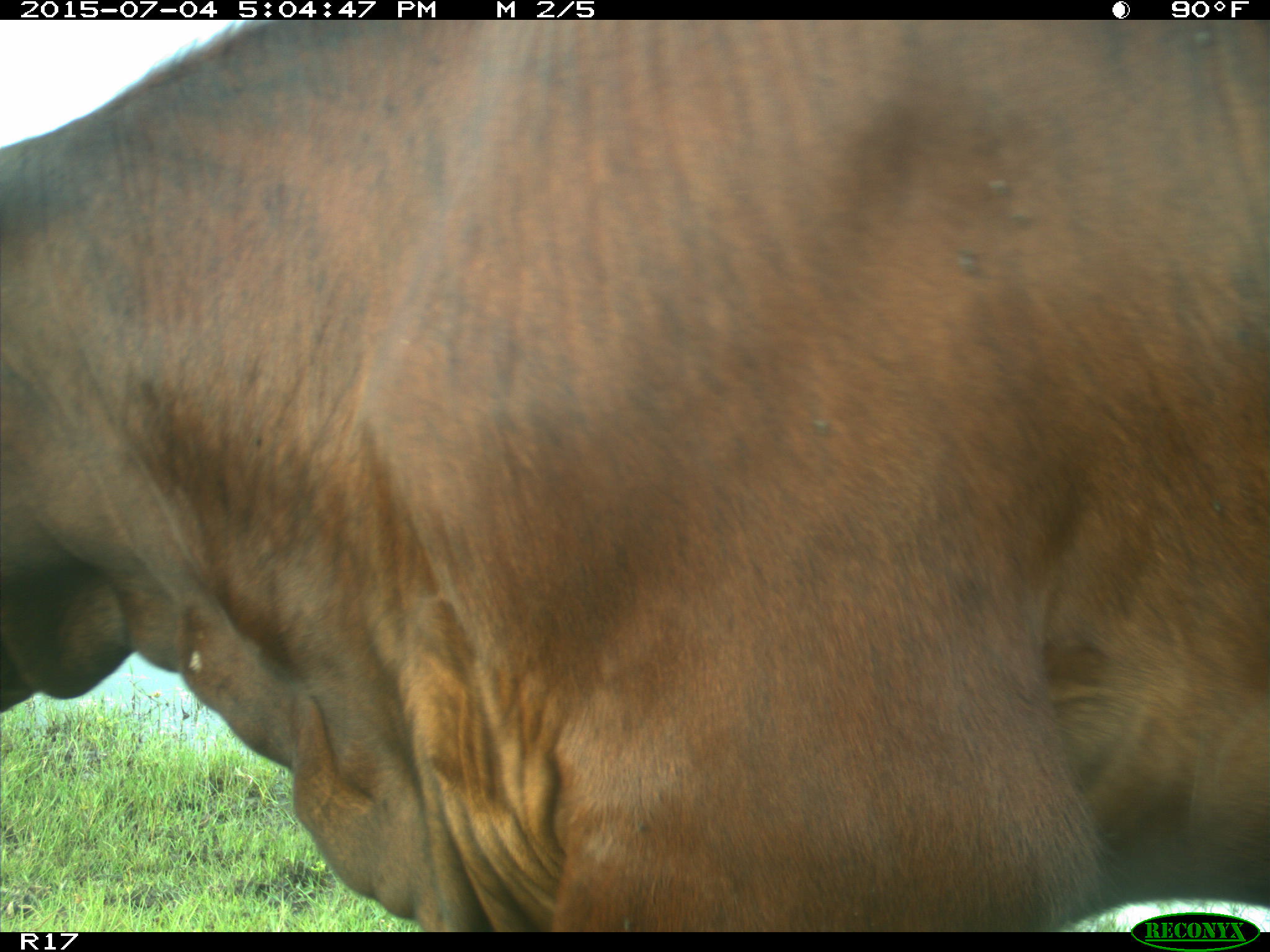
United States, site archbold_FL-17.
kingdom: Animalia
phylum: Chordata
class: Mammalia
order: Artiodactyla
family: Bovidae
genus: Bos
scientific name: Bos taurus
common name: domestic cow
Bos taurus (domestic cow).